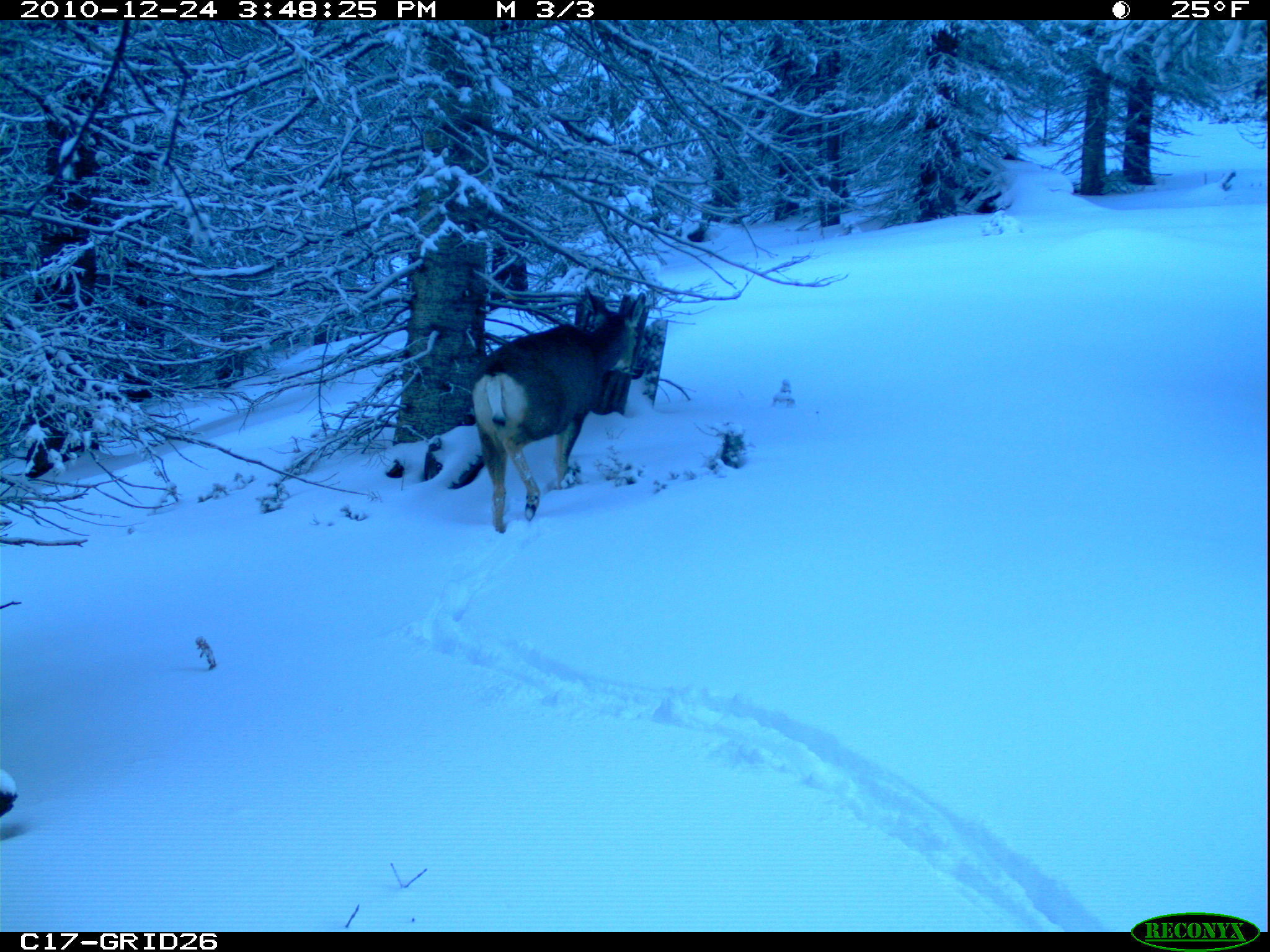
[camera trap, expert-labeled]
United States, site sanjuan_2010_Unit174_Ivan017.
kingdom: Animalia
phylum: Chordata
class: Mammalia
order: Artiodactyla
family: Cervidae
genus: Odocoileus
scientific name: Odocoileus hemionus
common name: mule deer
Odocoileus hemionus (mule deer).